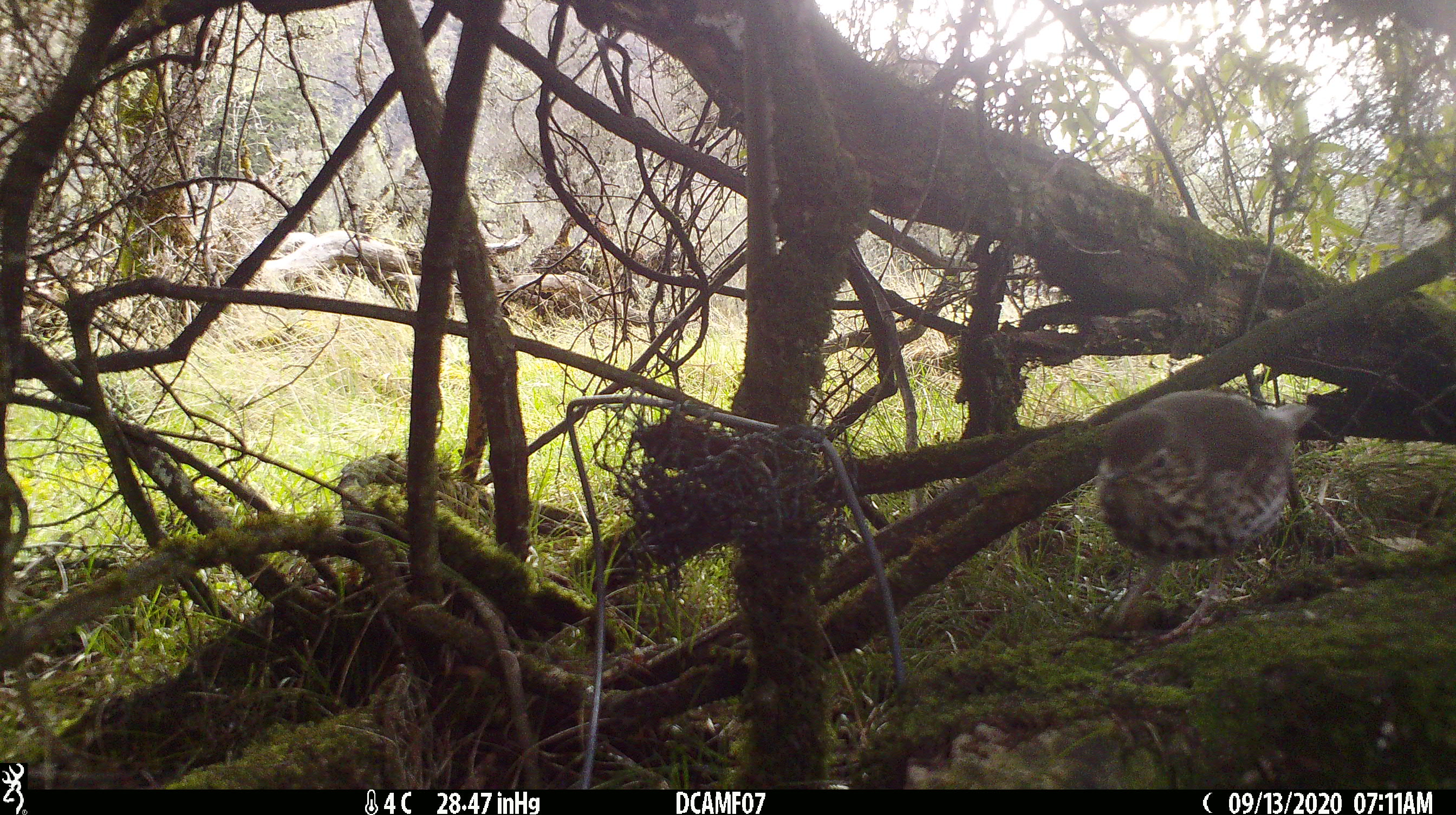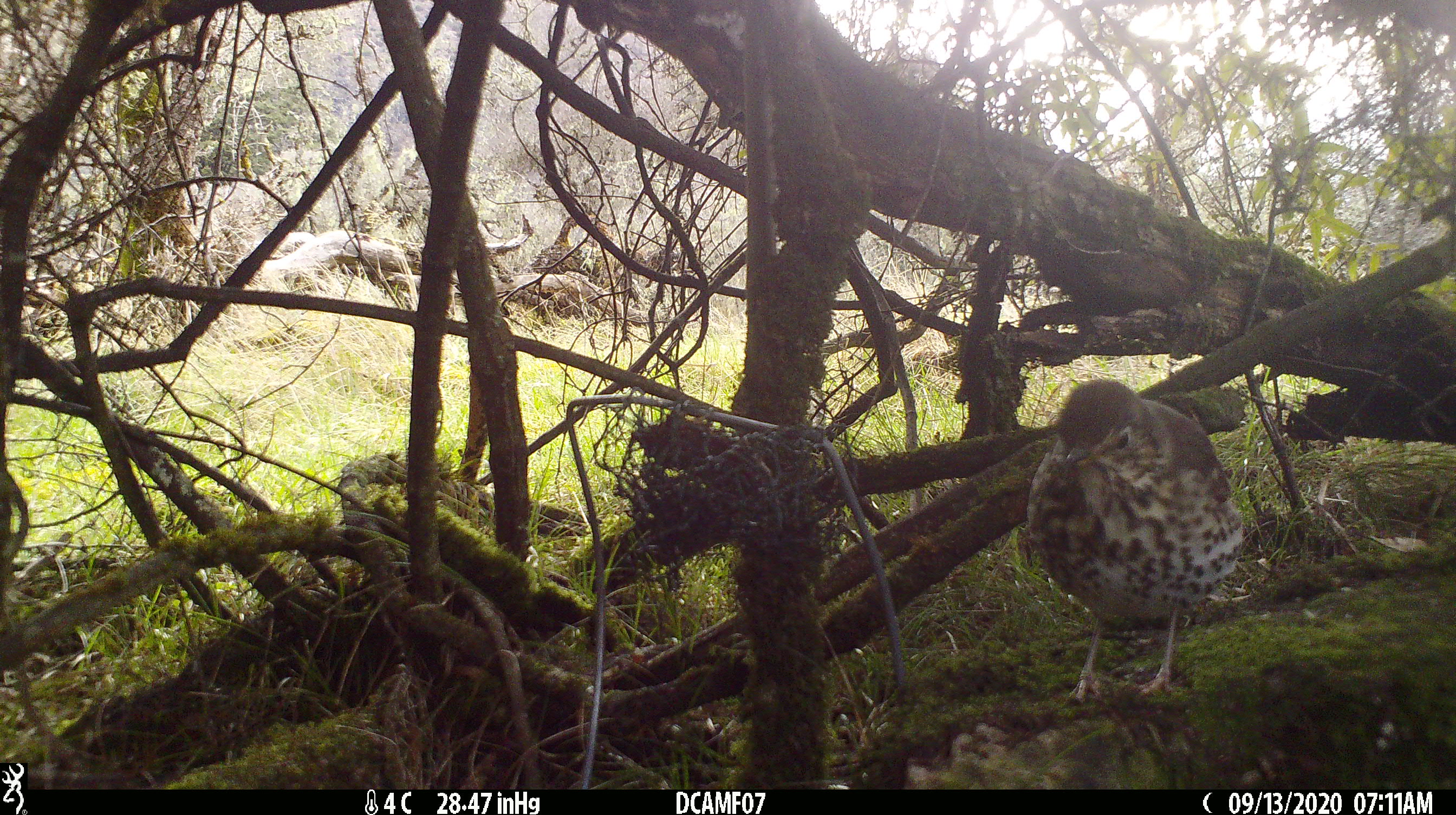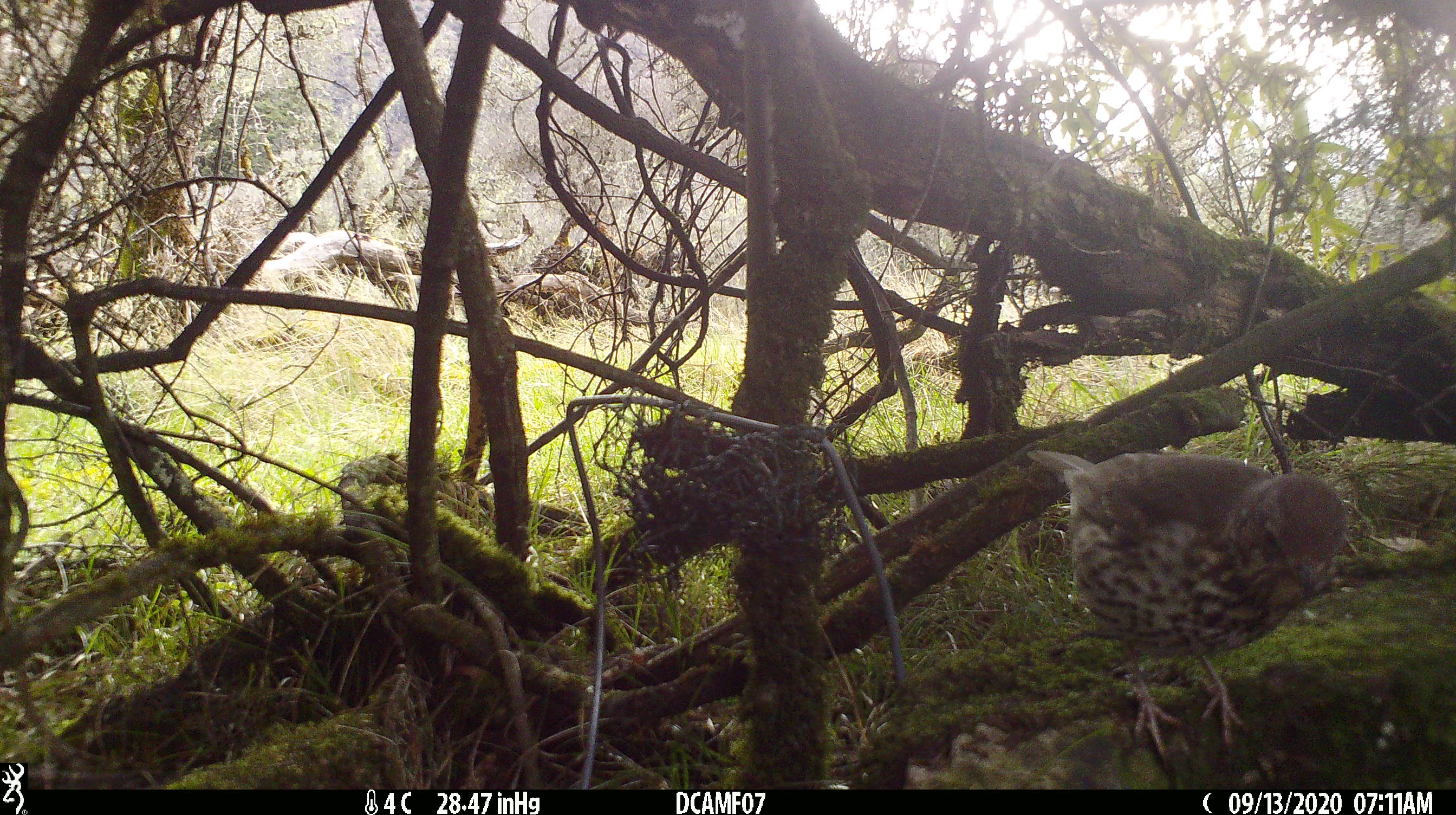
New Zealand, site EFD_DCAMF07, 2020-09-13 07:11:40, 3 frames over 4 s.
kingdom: Animalia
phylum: Chordata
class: Aves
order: Passeriformes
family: Turdidae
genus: Turdus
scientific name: Turdus philomelos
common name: song thrush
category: thrush